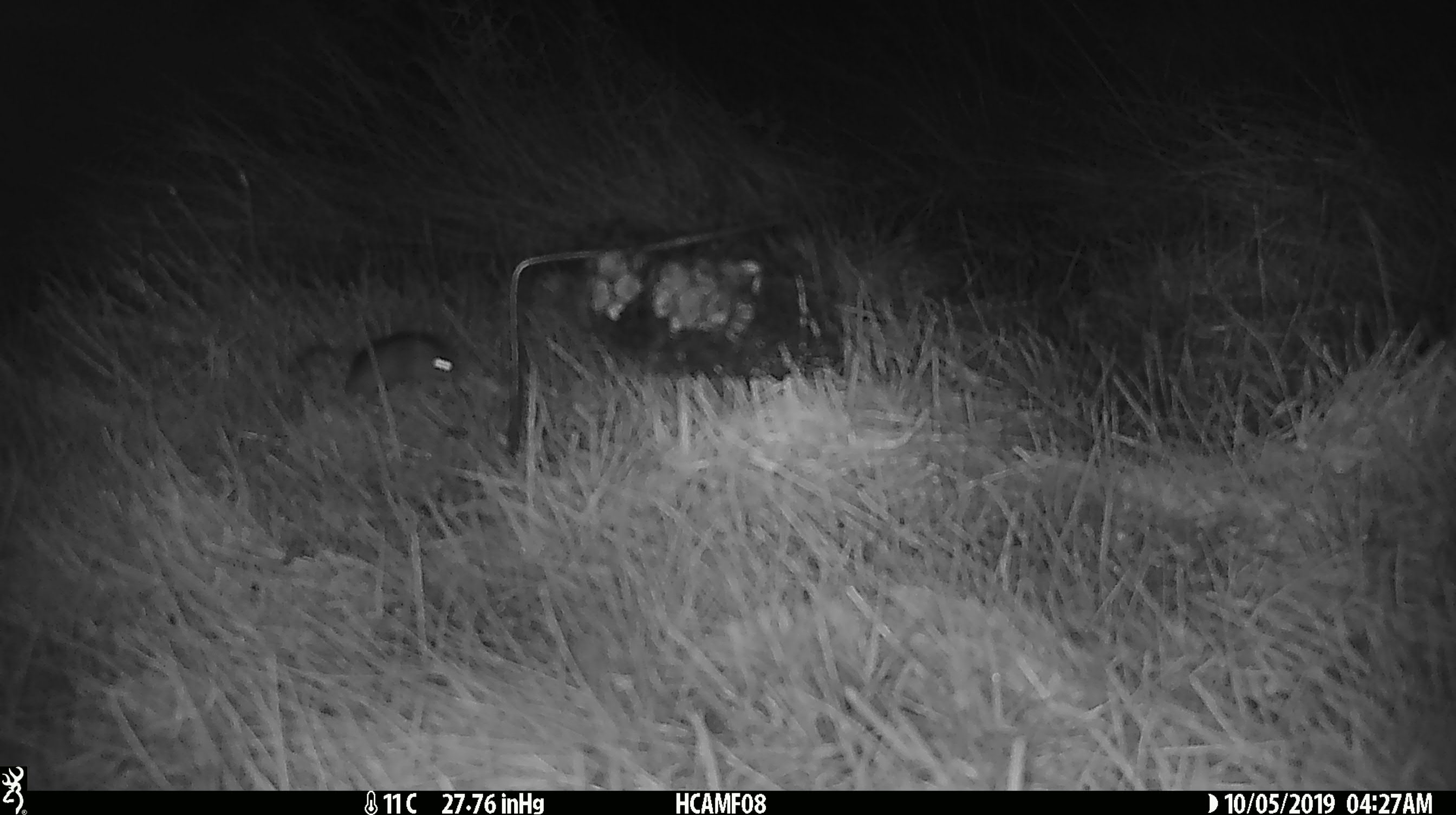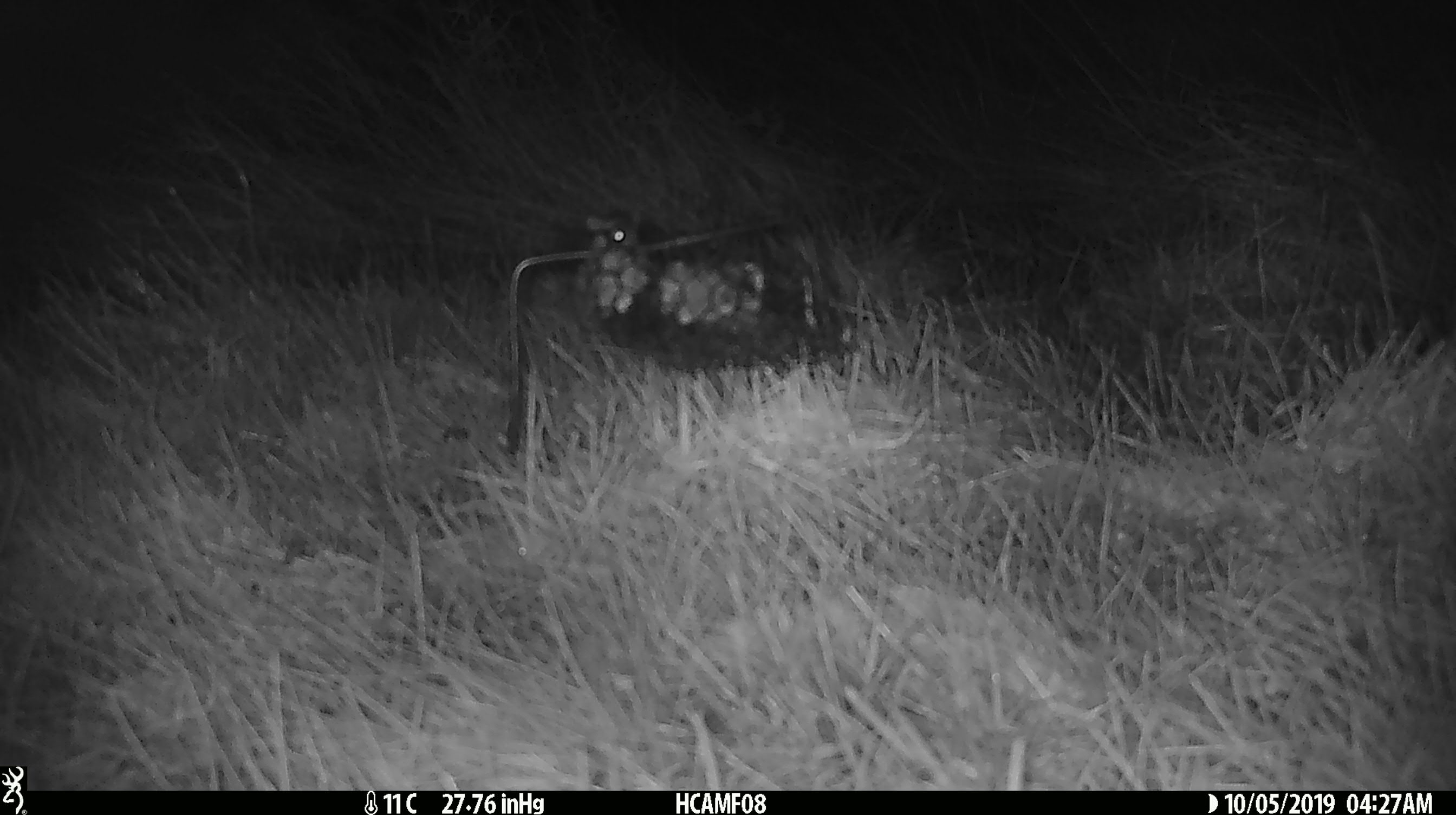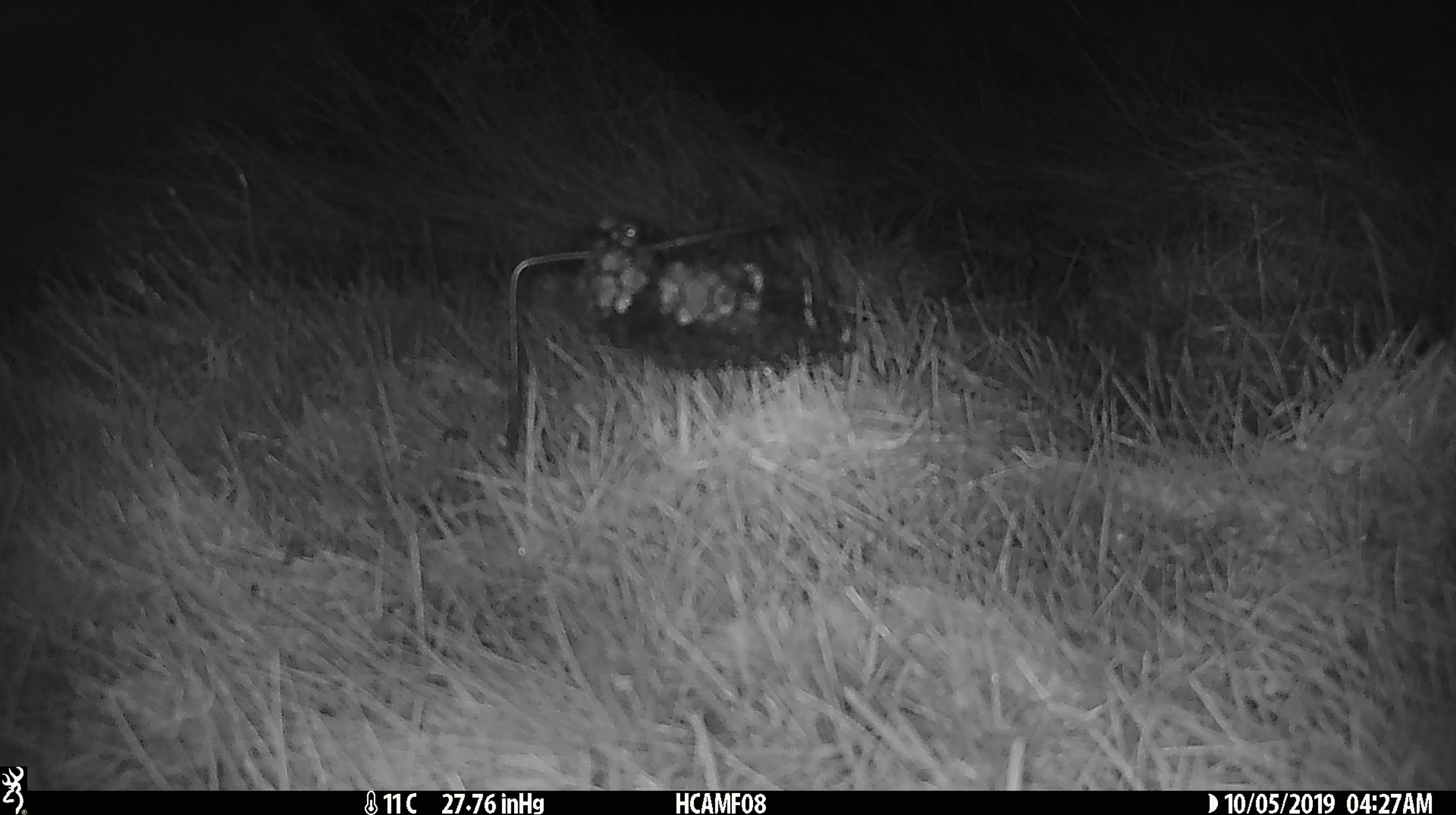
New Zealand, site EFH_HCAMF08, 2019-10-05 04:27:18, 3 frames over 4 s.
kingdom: Animalia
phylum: Chordata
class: Mammalia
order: Rodentia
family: Muridae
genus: Mus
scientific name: Mus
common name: mouse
Mouse (Mus).